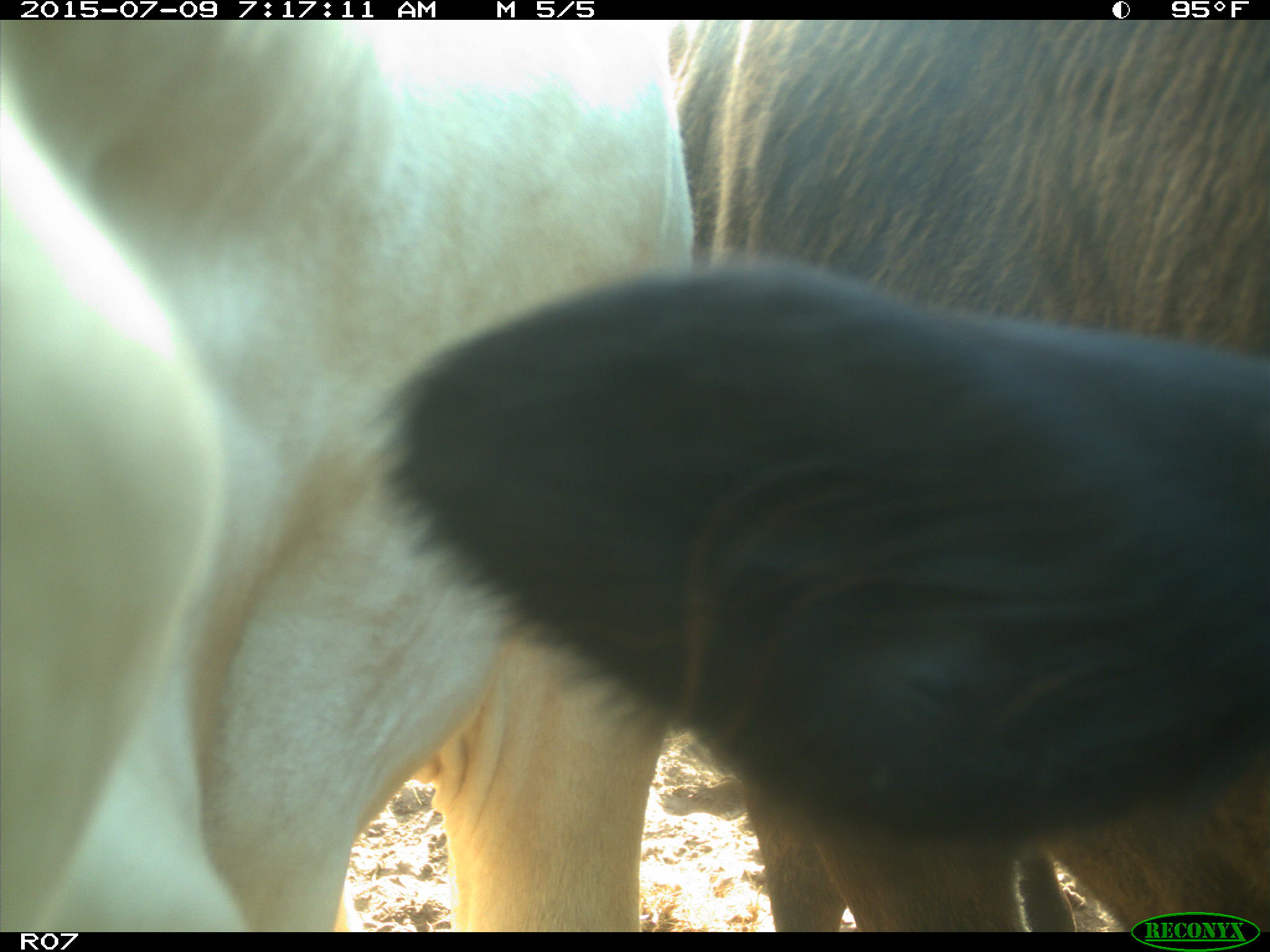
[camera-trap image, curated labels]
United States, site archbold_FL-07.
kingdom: Animalia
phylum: Chordata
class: Mammalia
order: Artiodactyla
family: Bovidae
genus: Bos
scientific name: Bos taurus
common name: domestic cow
Bos taurus (domestic cow).